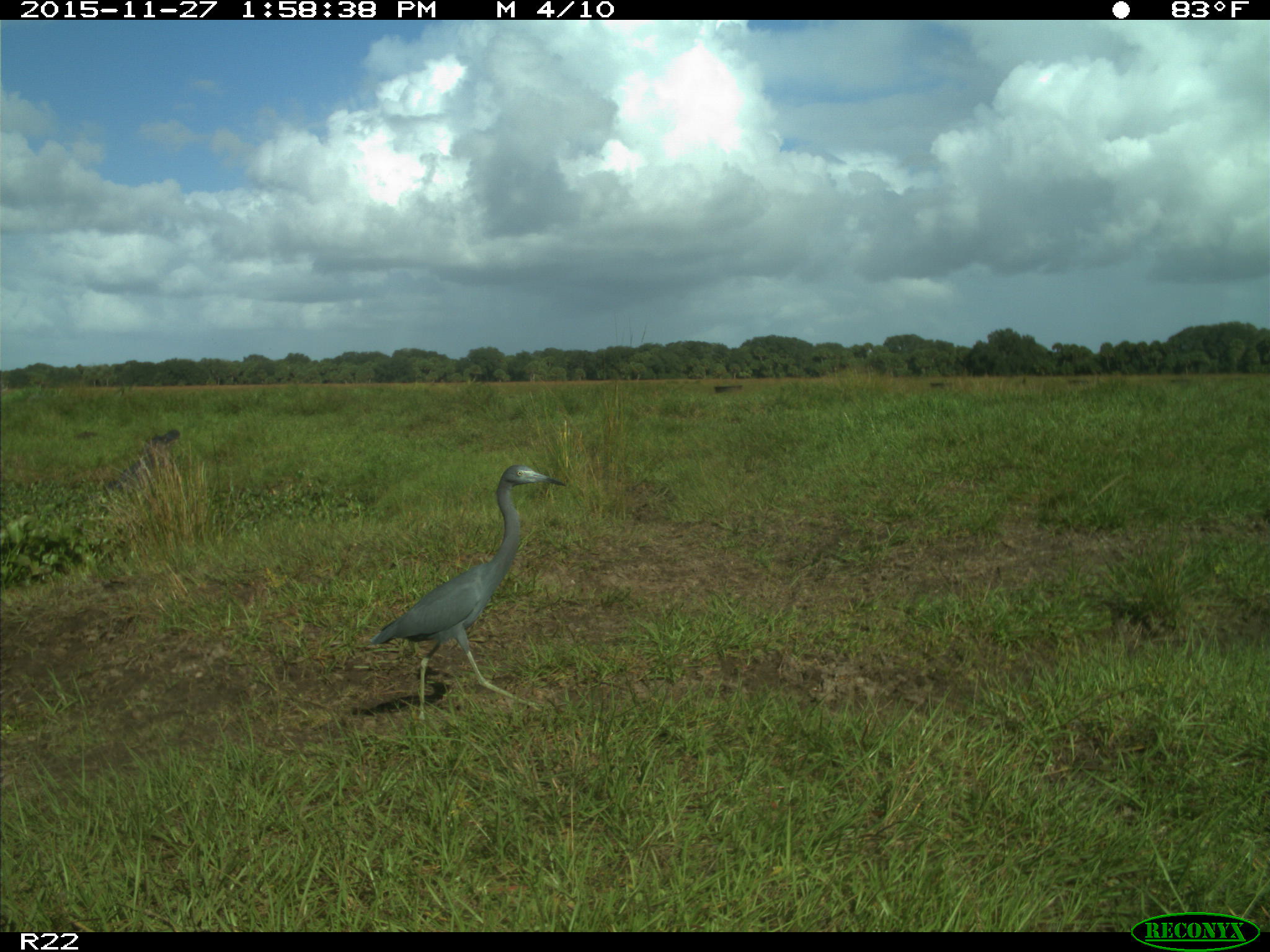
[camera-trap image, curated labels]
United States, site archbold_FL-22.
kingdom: Animalia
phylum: Chordata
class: Aves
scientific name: Aves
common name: birds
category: unidentified bird